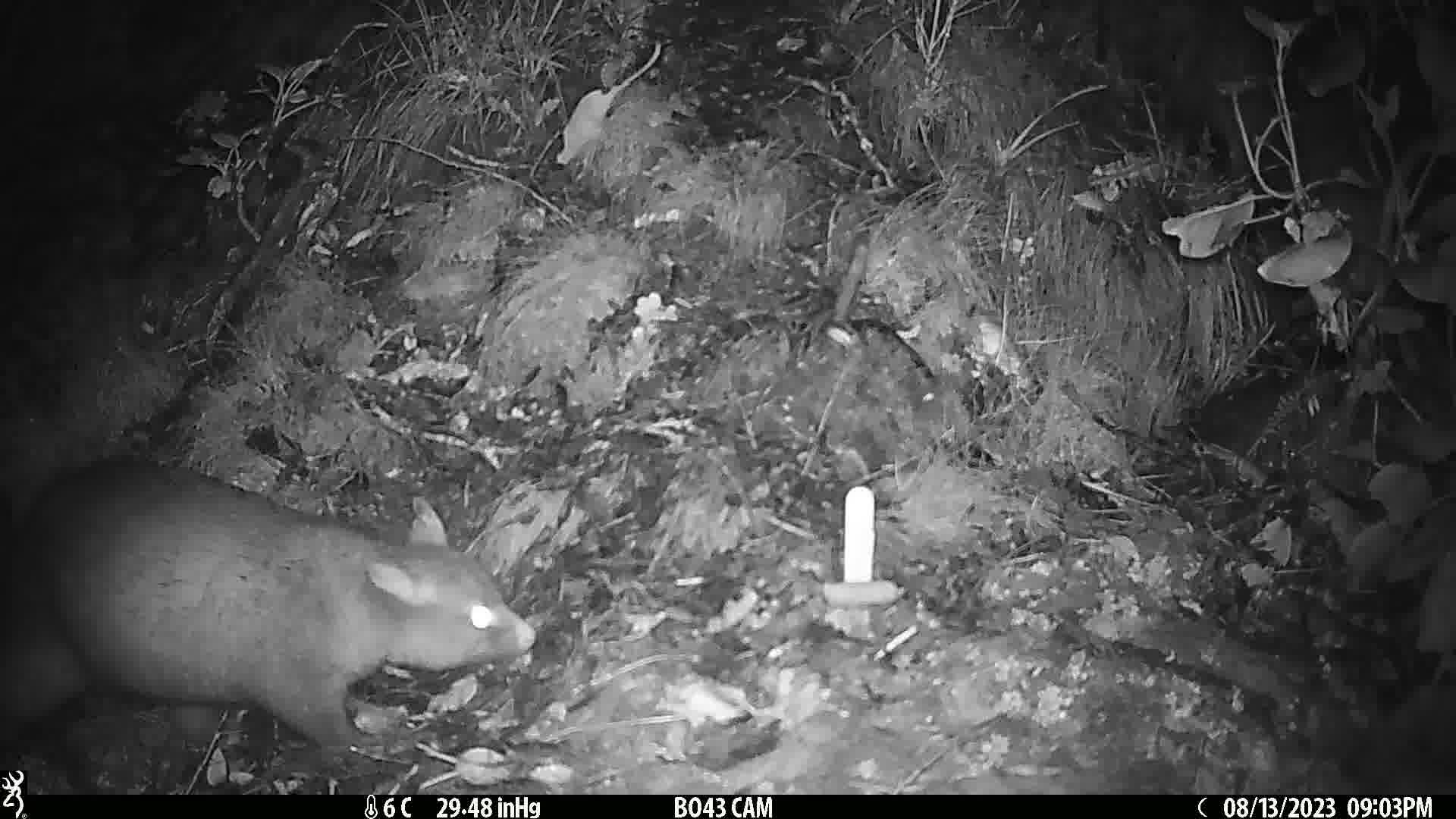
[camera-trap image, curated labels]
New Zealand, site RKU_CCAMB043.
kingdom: Animalia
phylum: Chordata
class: Mammalia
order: Diprotodontia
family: Phalangeridae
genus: Trichosurus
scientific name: Trichosurus vulpecula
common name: common brushtail possum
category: possum